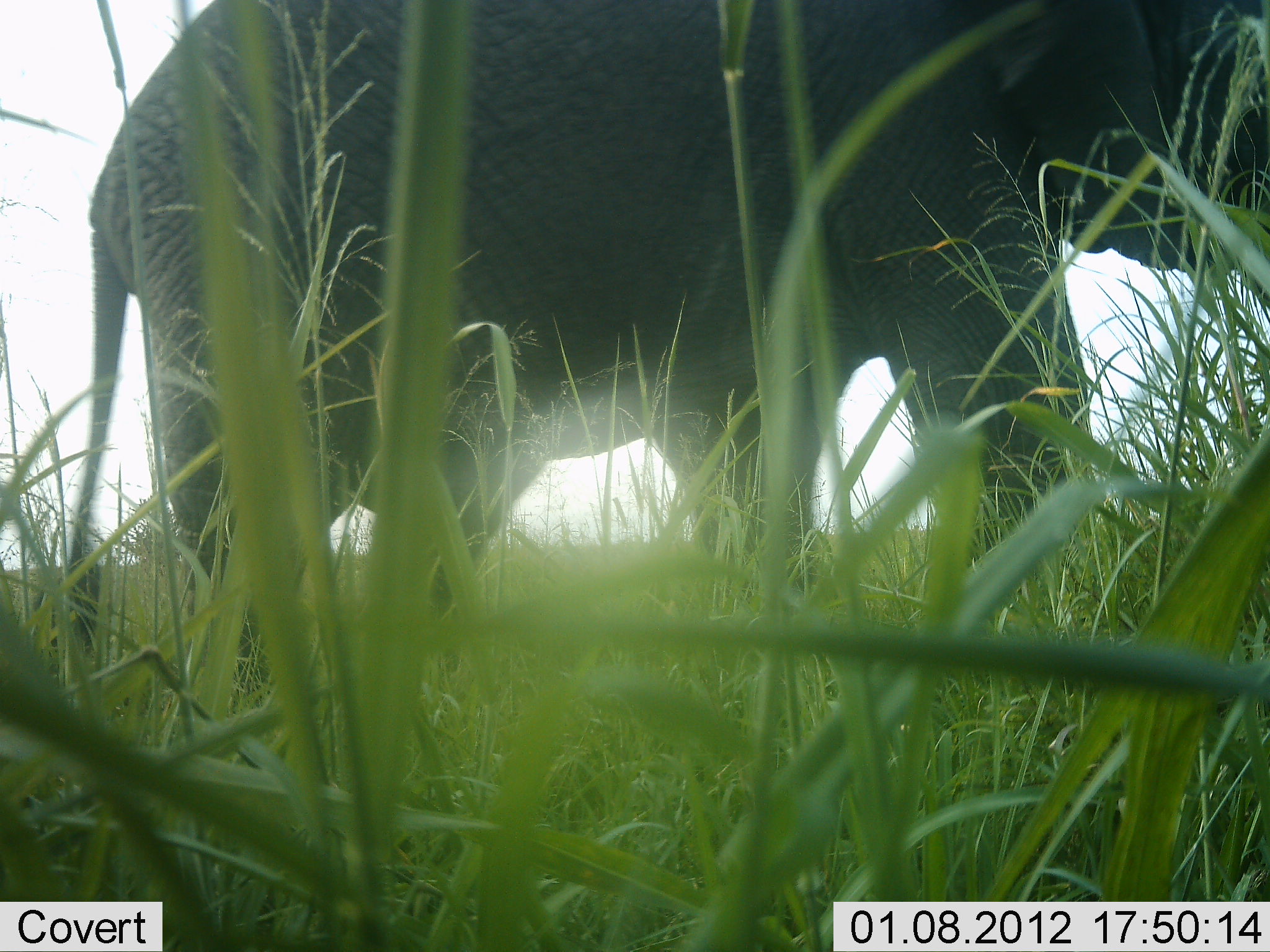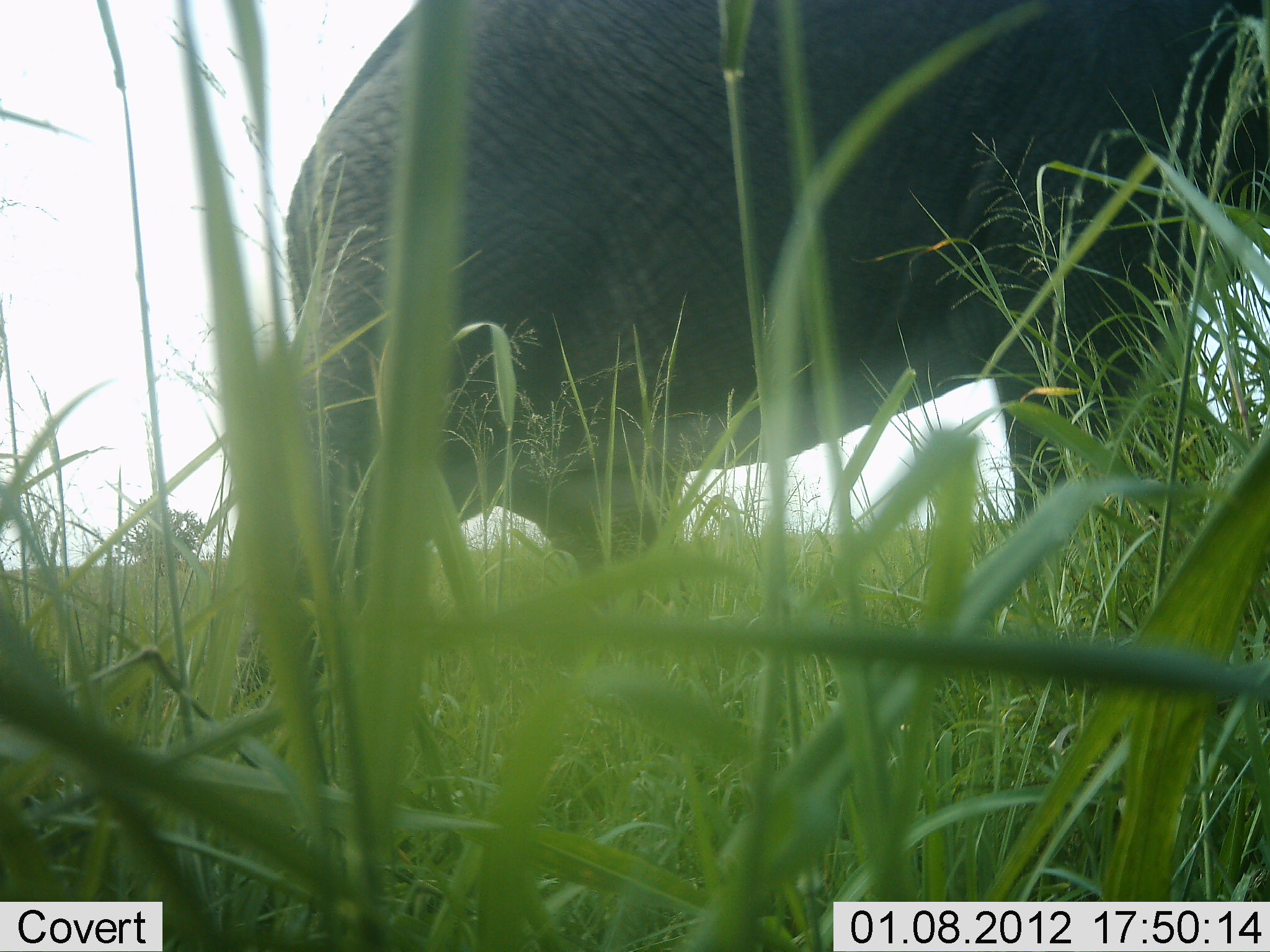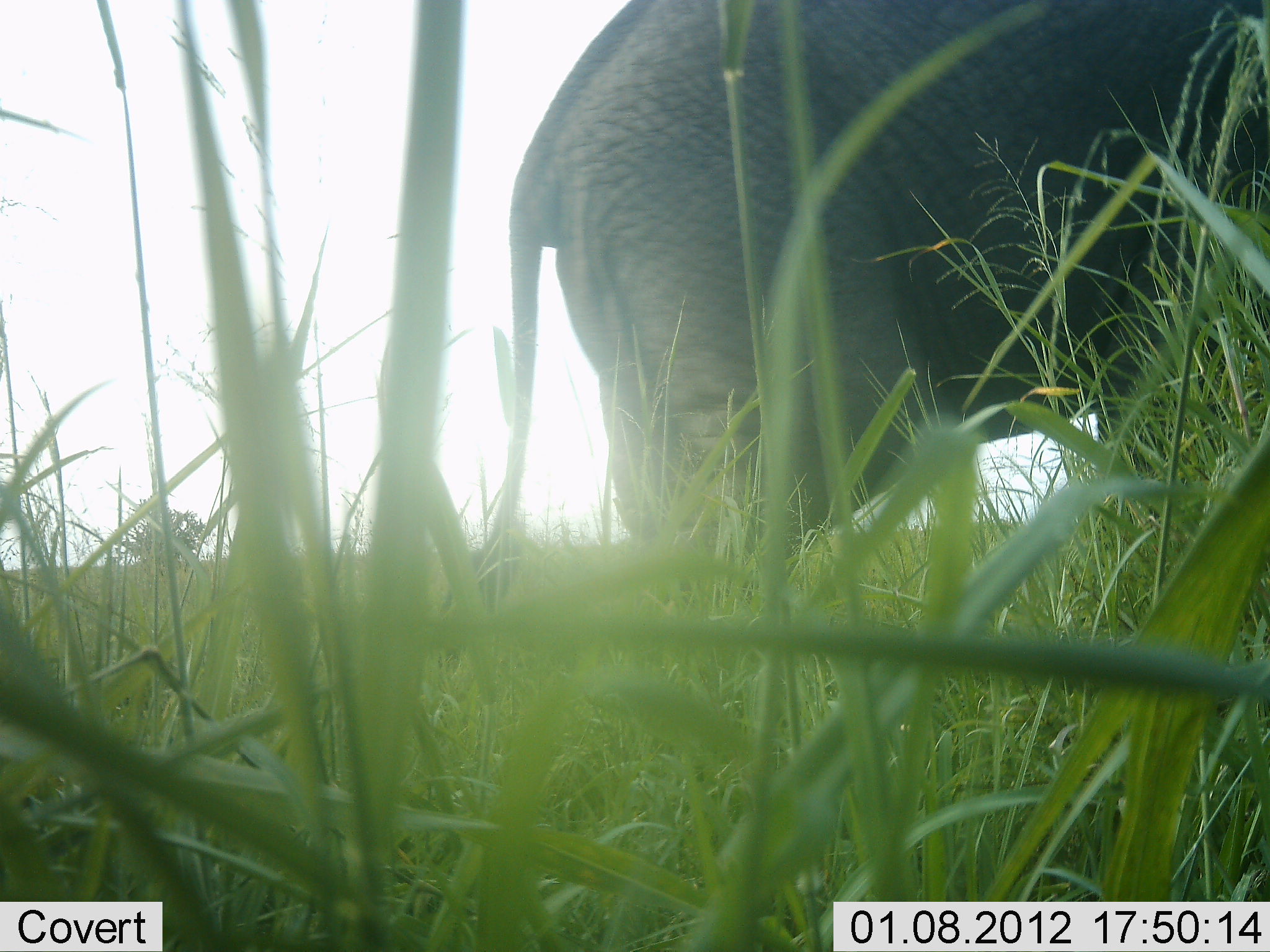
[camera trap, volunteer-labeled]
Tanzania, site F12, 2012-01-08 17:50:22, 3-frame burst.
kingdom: Animalia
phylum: Chordata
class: Mammalia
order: Proboscidea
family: Elephantidae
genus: Loxodonta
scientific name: Loxodonta africana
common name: african bush elephant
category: elephant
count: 1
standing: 9%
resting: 0%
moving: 100%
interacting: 0%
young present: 0%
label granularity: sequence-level